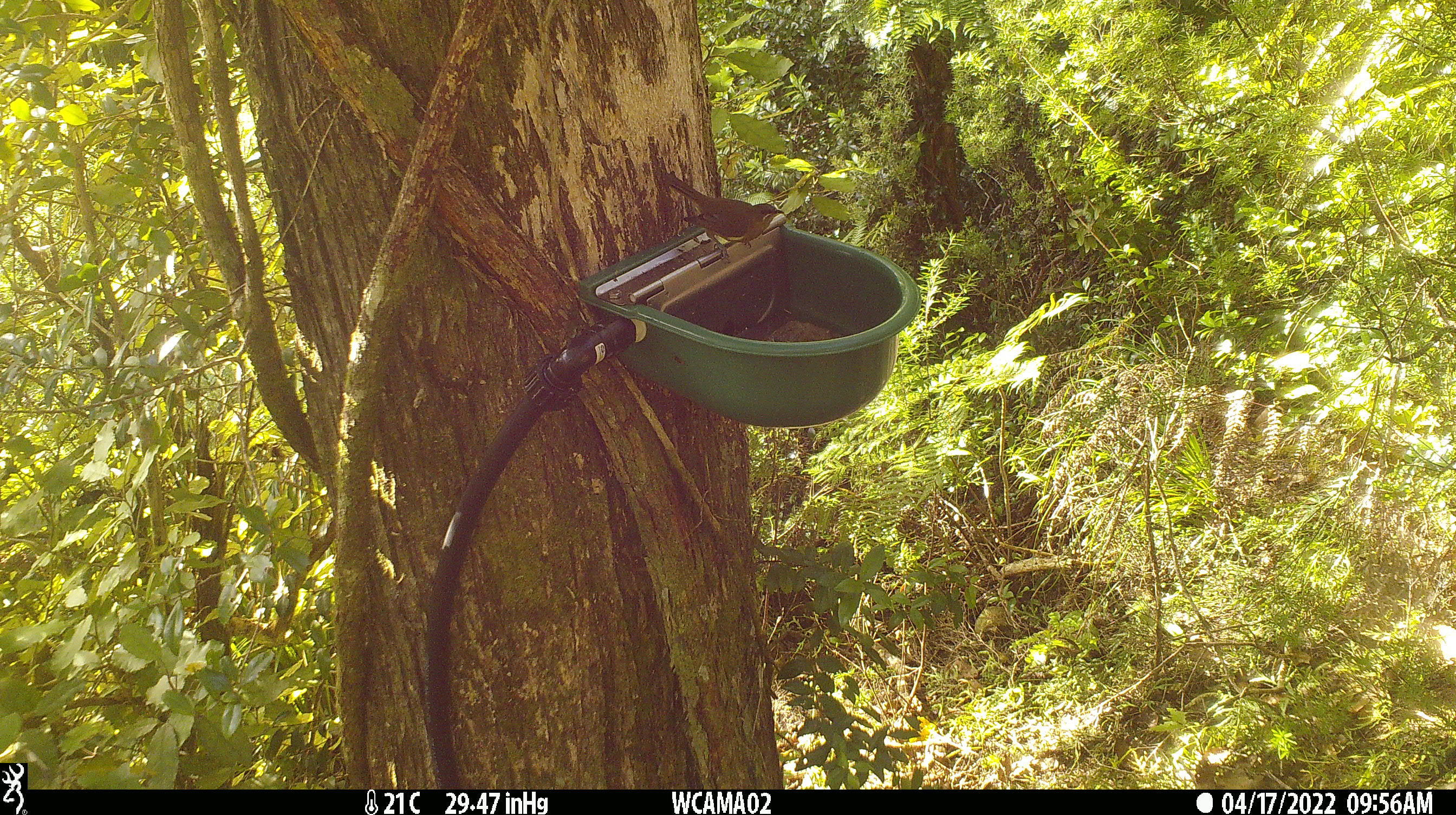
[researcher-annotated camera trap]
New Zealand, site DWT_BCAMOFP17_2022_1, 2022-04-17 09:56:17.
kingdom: Animalia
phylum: Chordata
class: Aves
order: Passeriformes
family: Meliphagidae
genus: Anthornis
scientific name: Anthornis melanura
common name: new zealand bellbird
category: bellbird